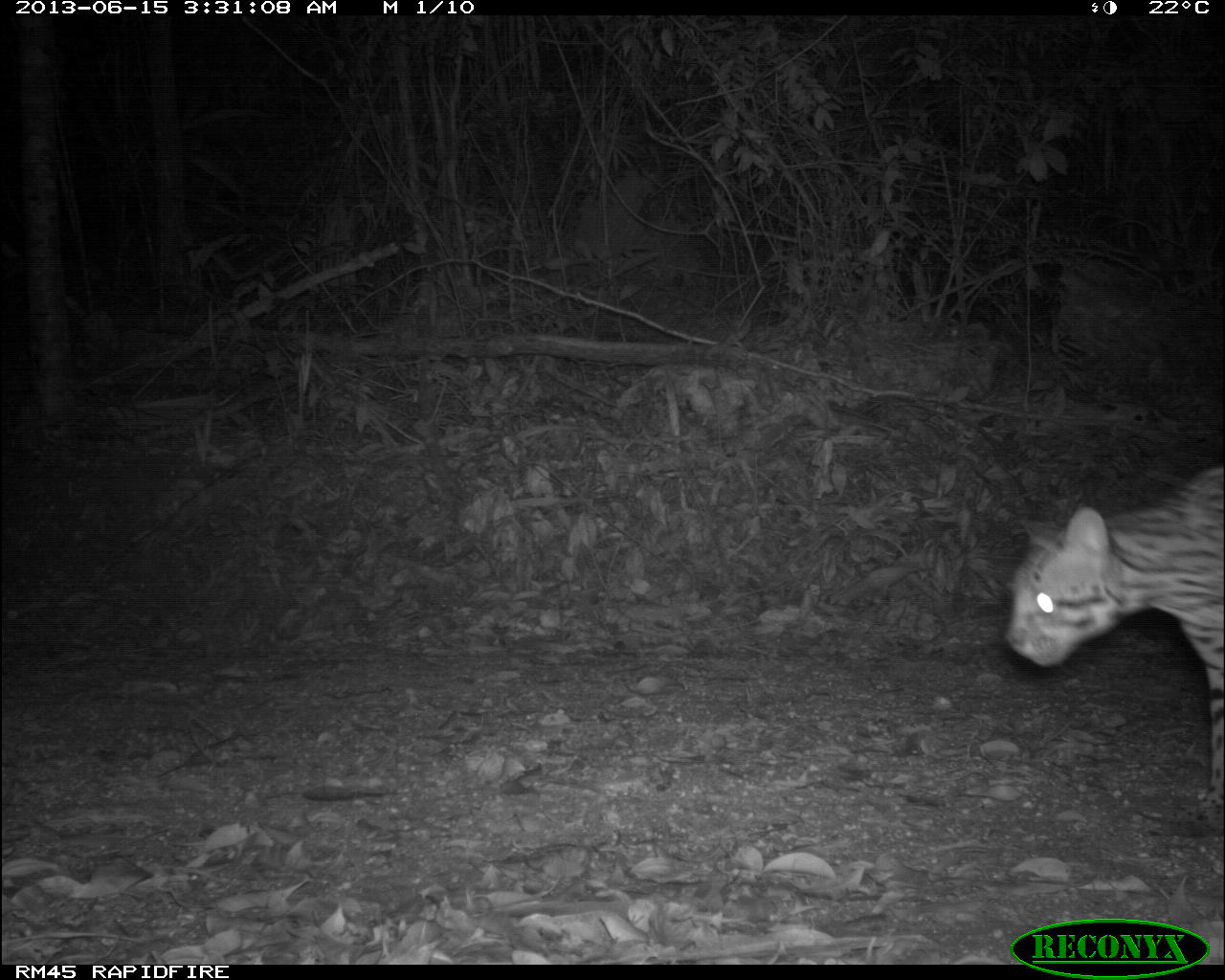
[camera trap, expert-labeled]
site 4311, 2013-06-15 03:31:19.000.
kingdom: Animalia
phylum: Chordata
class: Mammalia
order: Carnivora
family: Felidae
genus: Leopardus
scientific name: Leopardus pardalis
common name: ocelot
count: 1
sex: male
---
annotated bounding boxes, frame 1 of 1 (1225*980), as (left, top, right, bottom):
leopardus pardalis: (1005, 462, 1225, 810)